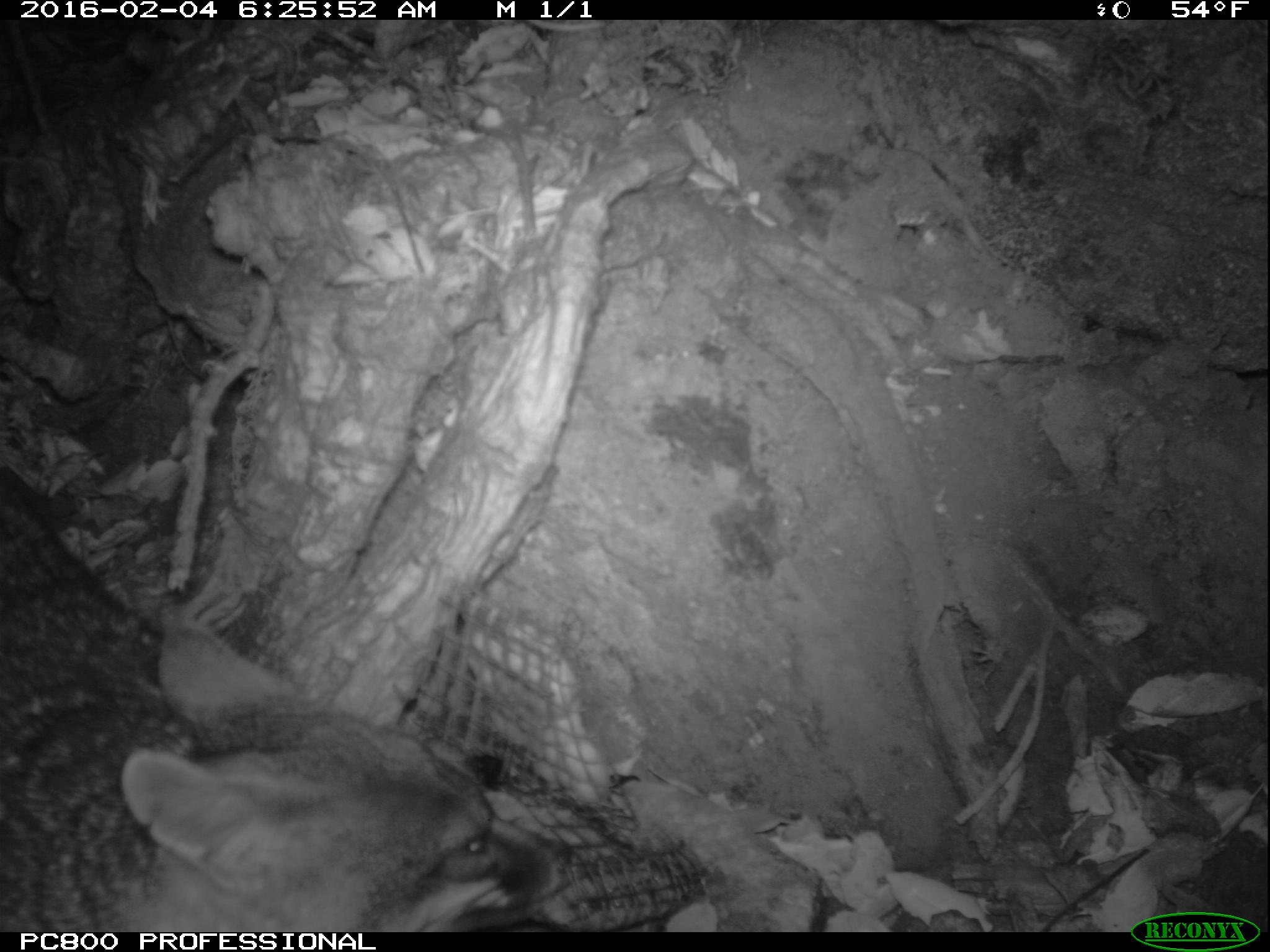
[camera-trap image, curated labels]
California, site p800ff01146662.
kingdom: Animalia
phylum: Chordata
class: Mammalia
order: Carnivora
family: Canidae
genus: Urocyon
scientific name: Urocyon littoralis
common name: island fox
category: fox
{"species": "fox (island fox) (Urocyon littoralis)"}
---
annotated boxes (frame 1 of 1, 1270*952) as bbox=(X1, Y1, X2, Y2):
fox: bbox=(0, 464, 570, 933)